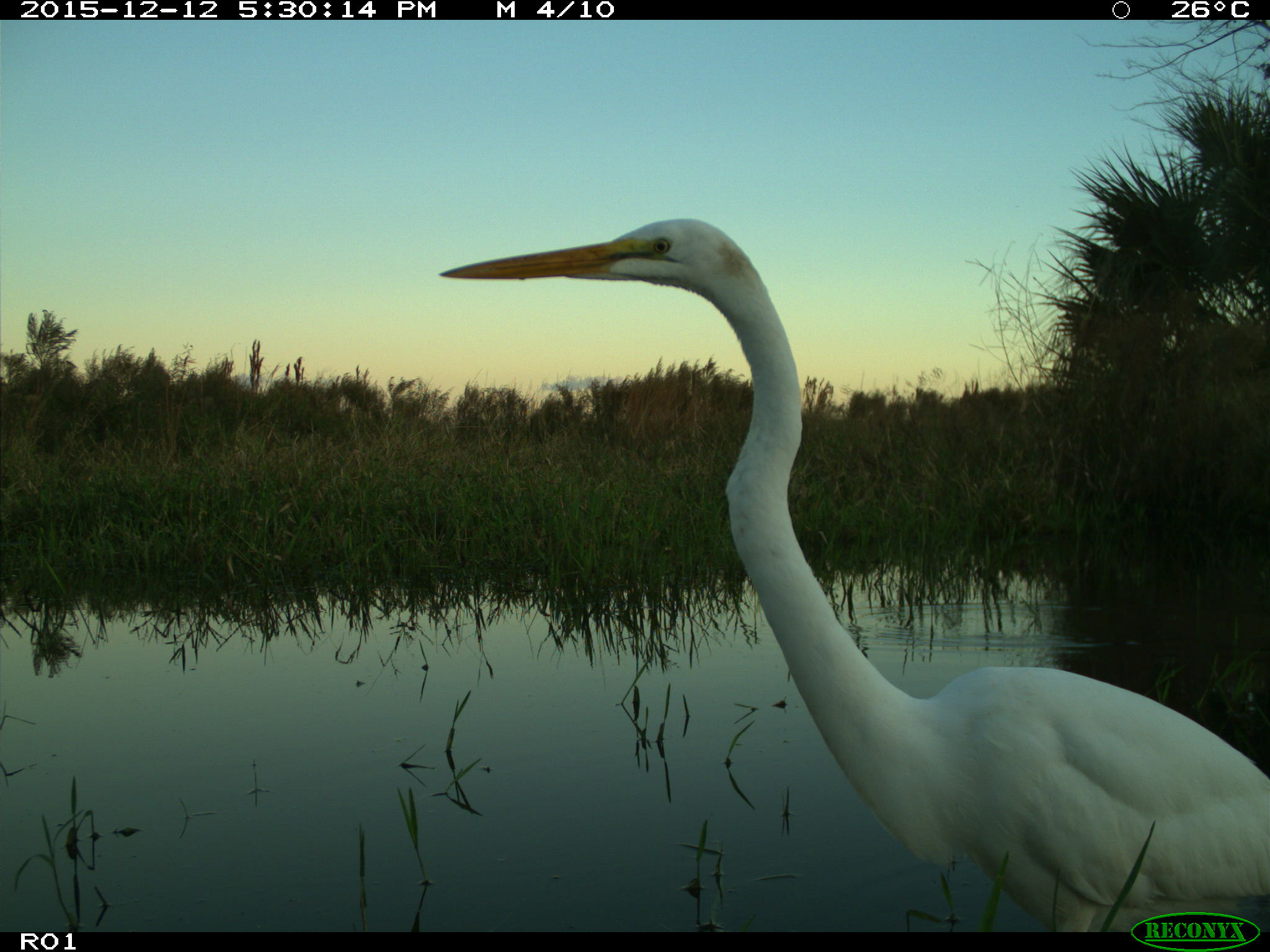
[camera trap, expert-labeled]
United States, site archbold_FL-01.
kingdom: Animalia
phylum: Chordata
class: Aves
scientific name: Aves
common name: birds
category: unidentified bird